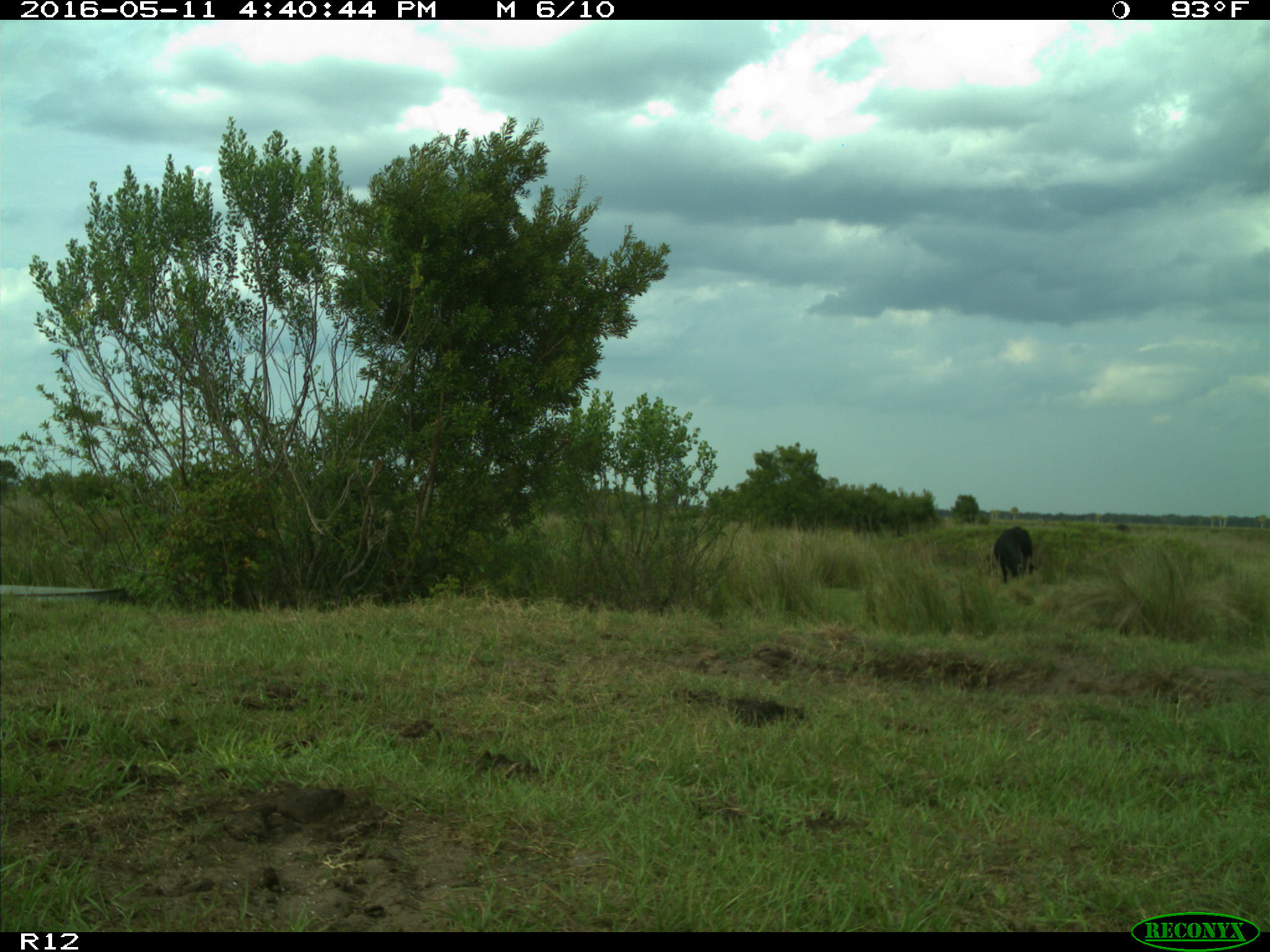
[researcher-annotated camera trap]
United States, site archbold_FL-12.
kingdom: Animalia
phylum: Chordata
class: Mammalia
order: Artiodactyla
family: Bovidae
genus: Bos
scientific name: Bos taurus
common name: domestic cow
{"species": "Bos taurus (domestic cow)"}